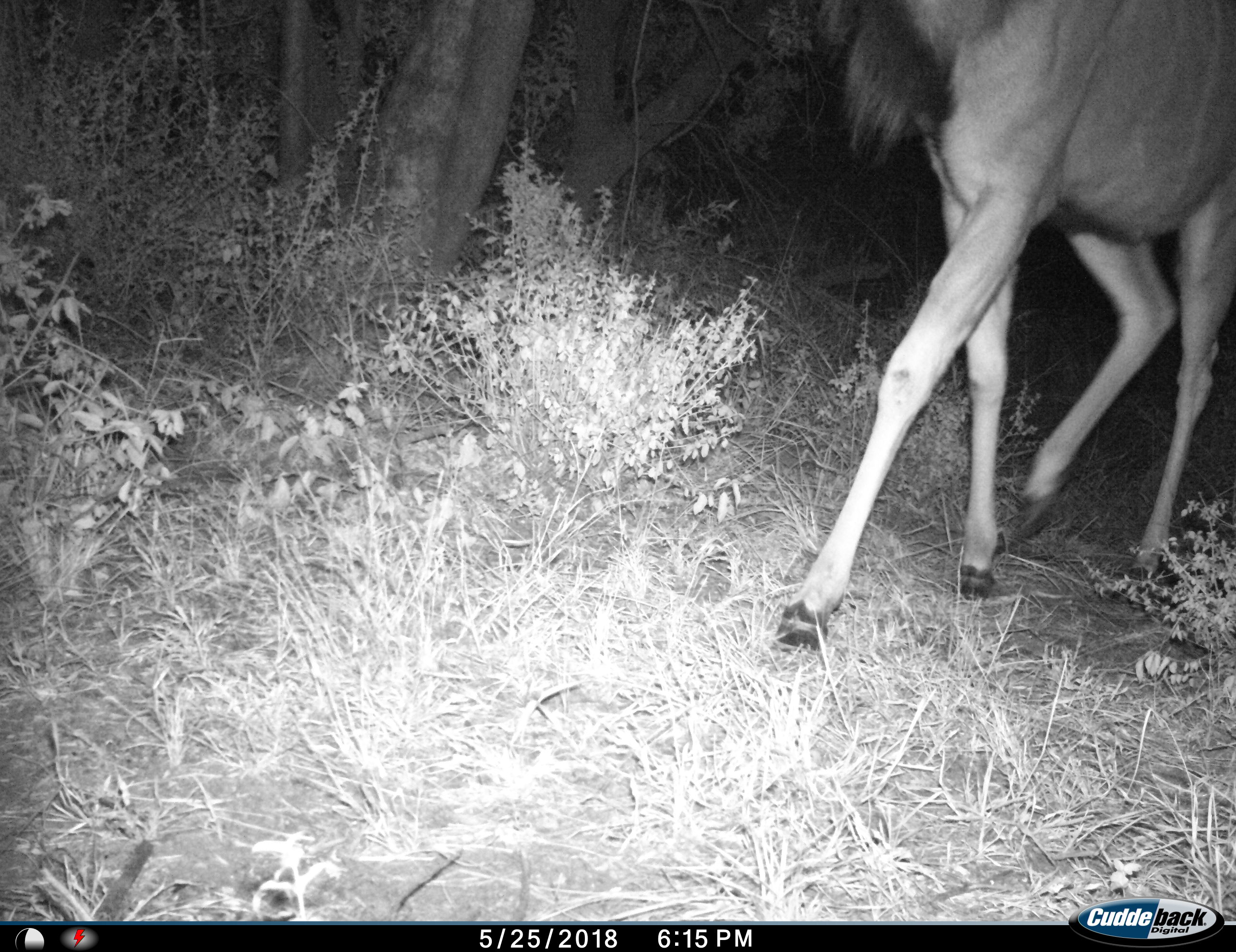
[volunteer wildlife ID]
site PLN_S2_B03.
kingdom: Animalia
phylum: Chordata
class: Mammalia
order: Artiodactyla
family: Bovidae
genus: Tragelaphus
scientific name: Tragelaphus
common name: kudu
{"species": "kudu (Tragelaphus)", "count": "1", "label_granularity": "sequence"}